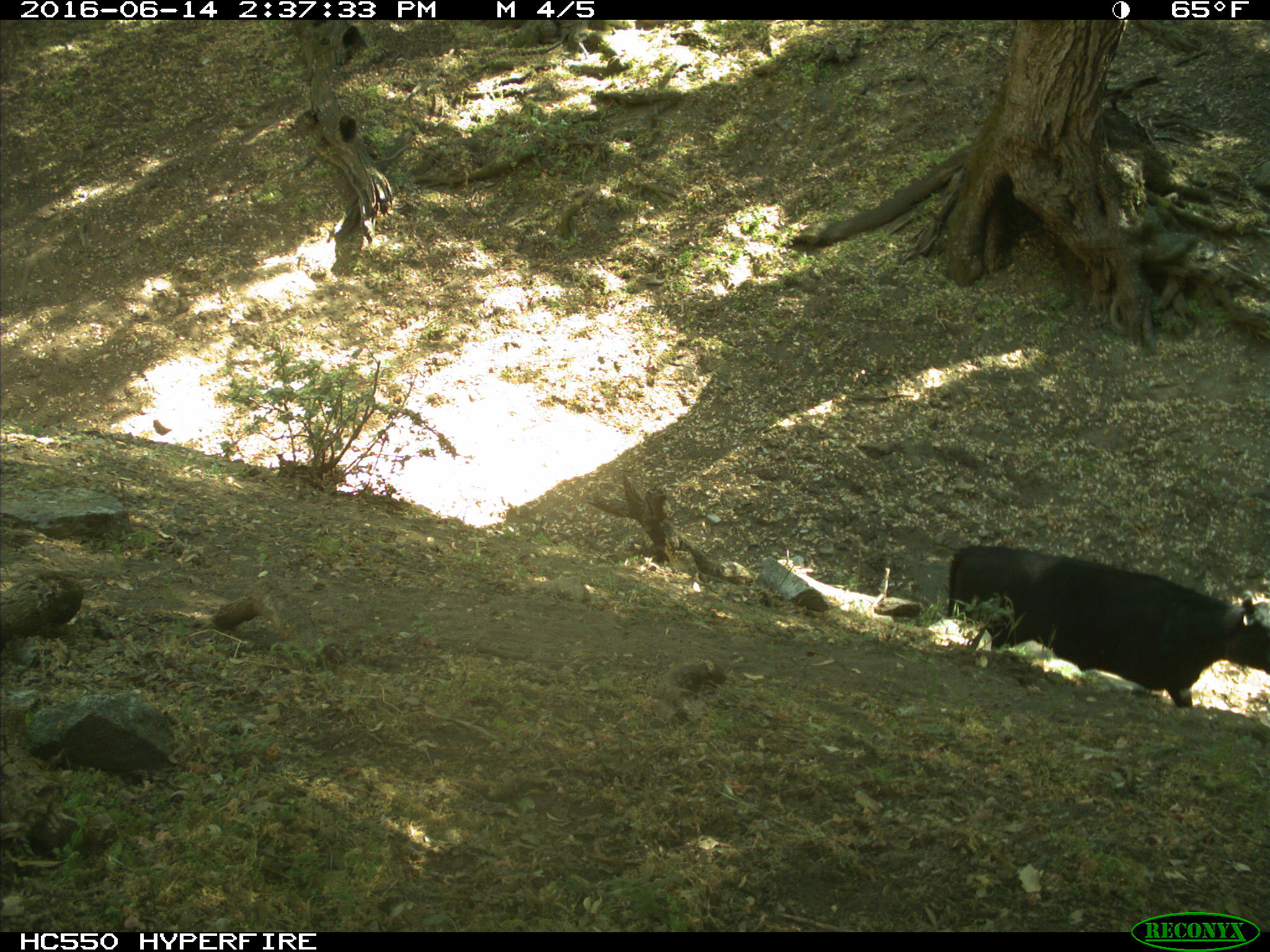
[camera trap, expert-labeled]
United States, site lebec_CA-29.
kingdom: Animalia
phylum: Chordata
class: Mammalia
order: Artiodactyla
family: Bovidae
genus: Bos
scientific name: Bos taurus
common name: domestic cow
Bos taurus (domestic cow).